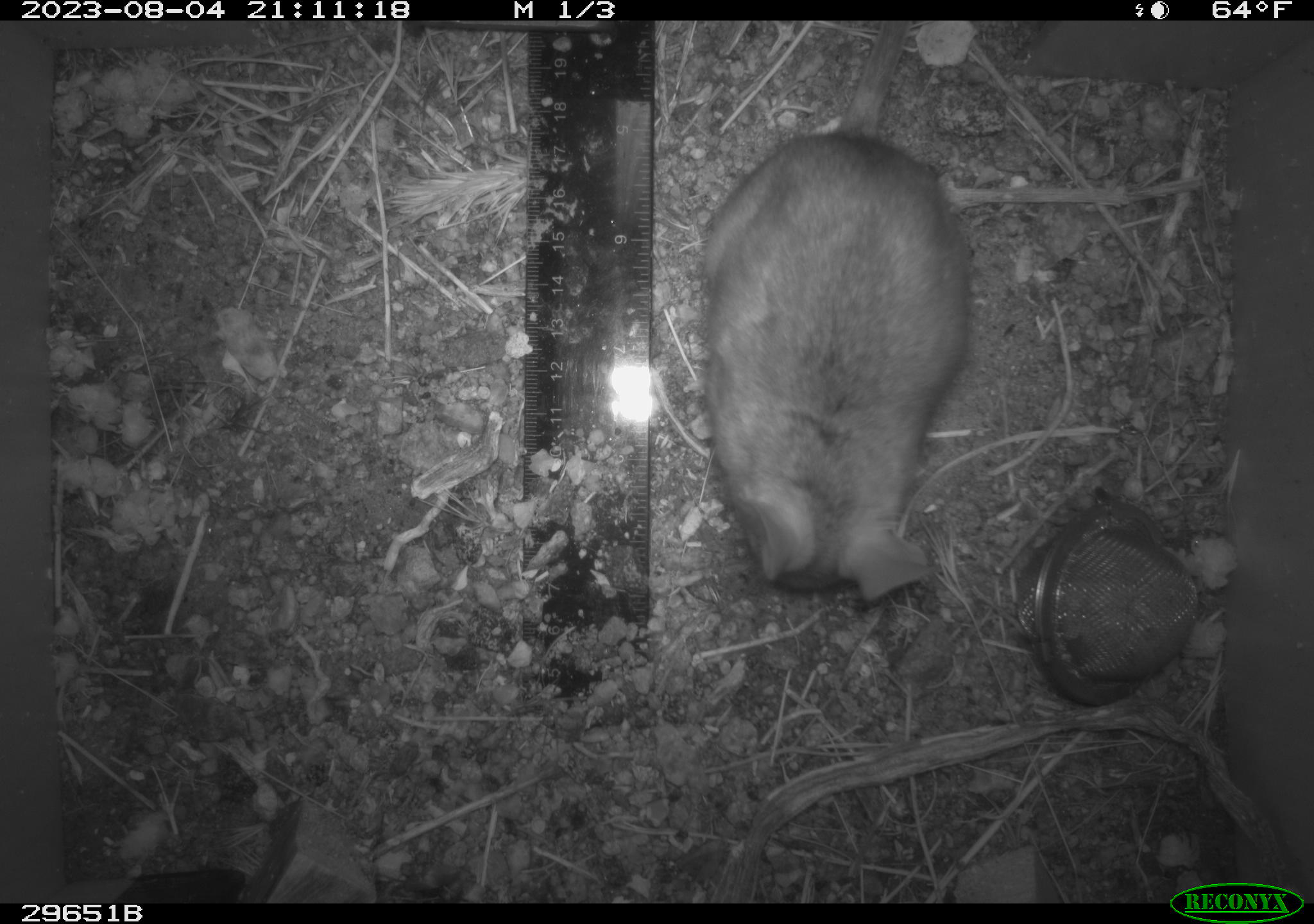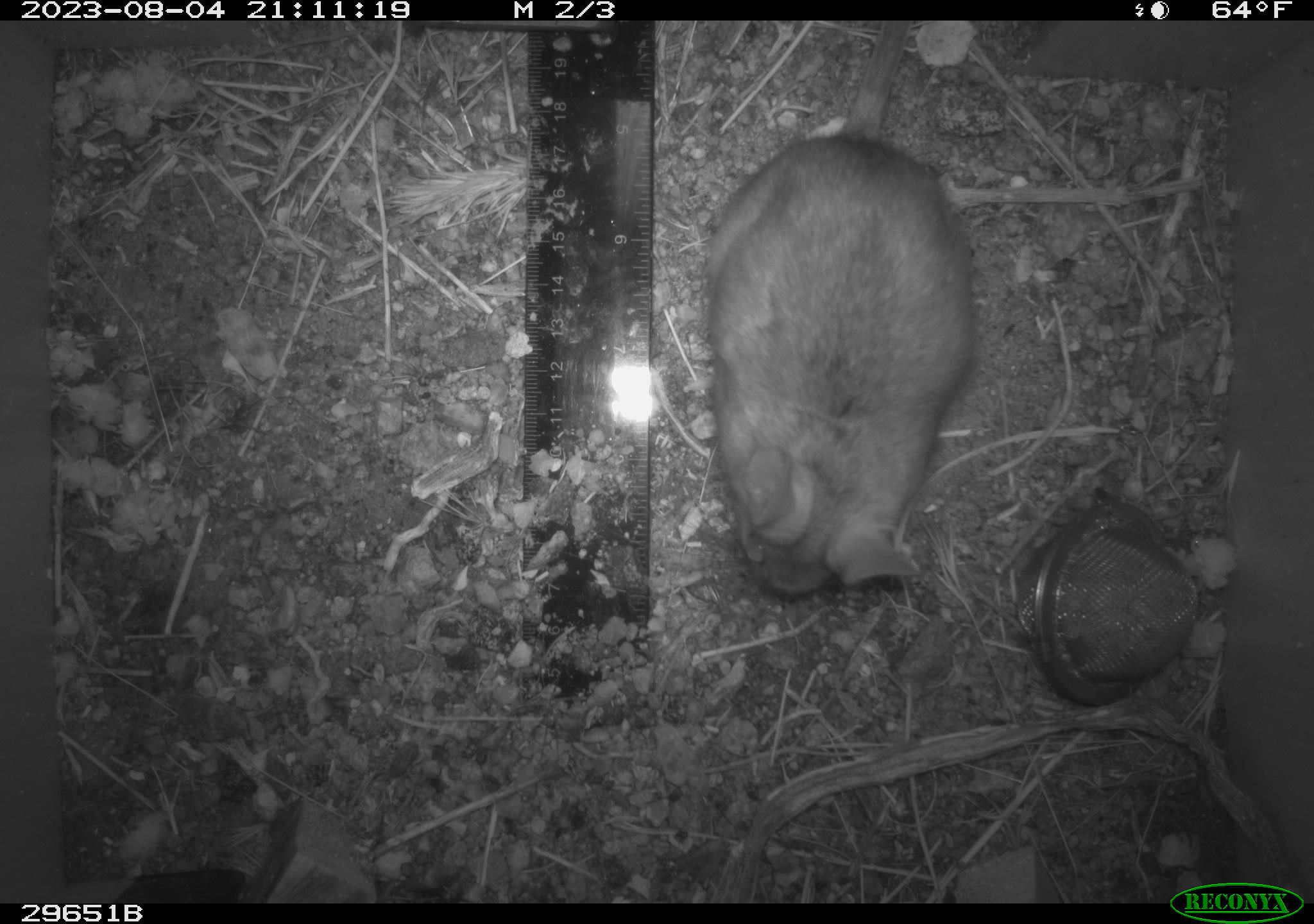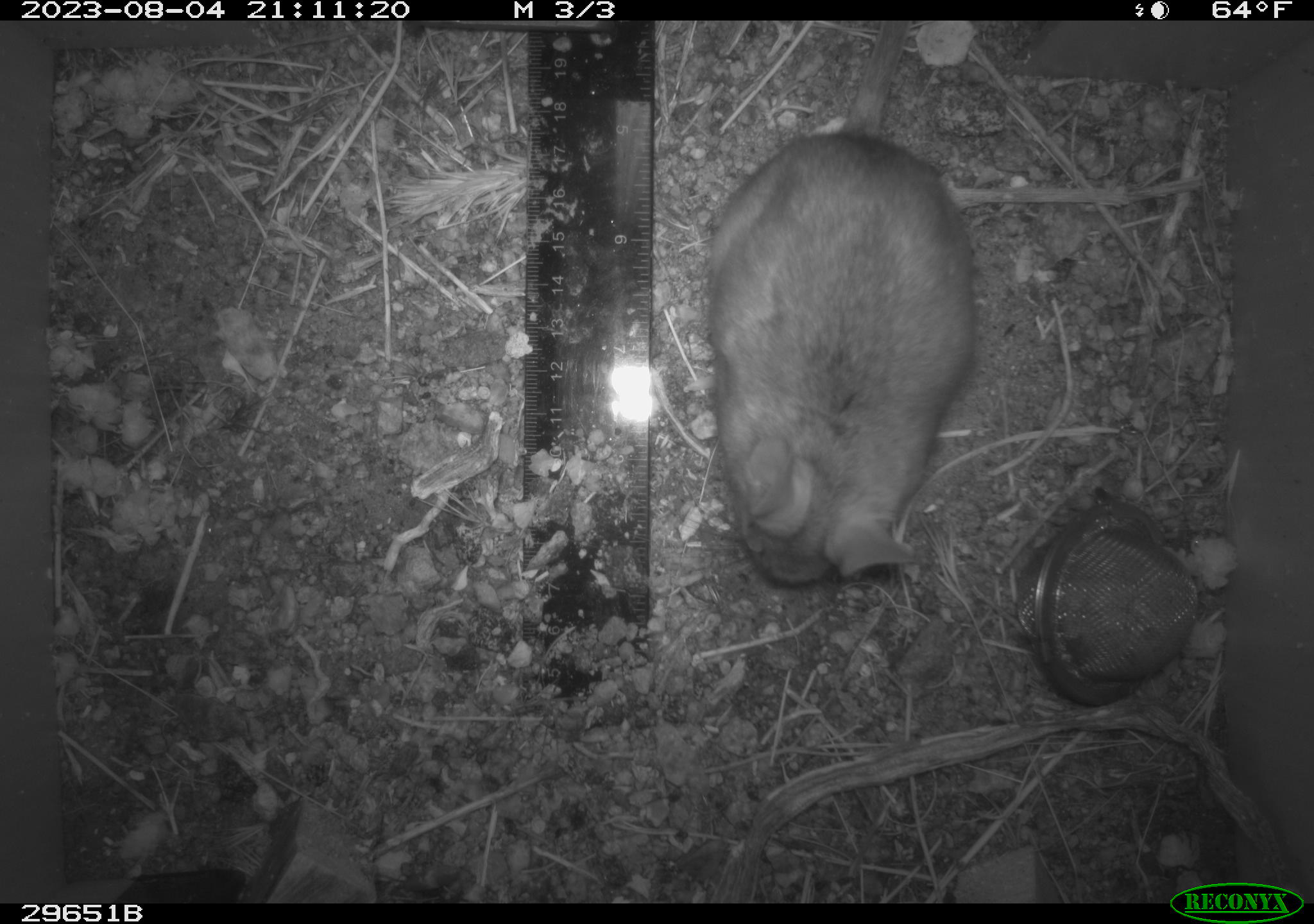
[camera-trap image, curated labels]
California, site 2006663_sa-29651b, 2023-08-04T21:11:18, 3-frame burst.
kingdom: Animalia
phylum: Chordata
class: Mammalia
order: Rodentia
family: Cricetidae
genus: Neotoma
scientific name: Neotoma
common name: pack rat or woodrat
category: neotoma species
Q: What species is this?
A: Neotoma species (pack rat or woodrat) (Neotoma).